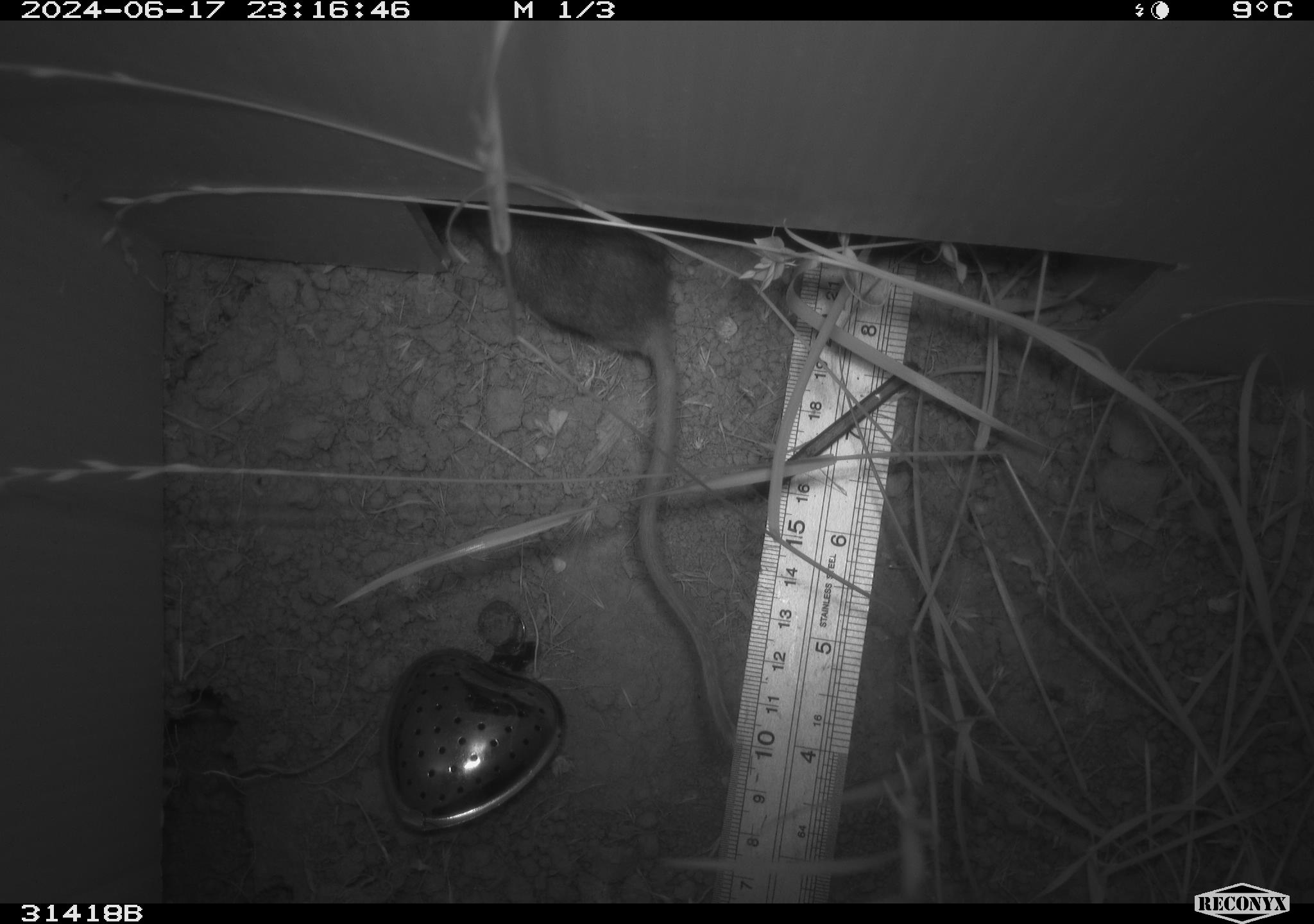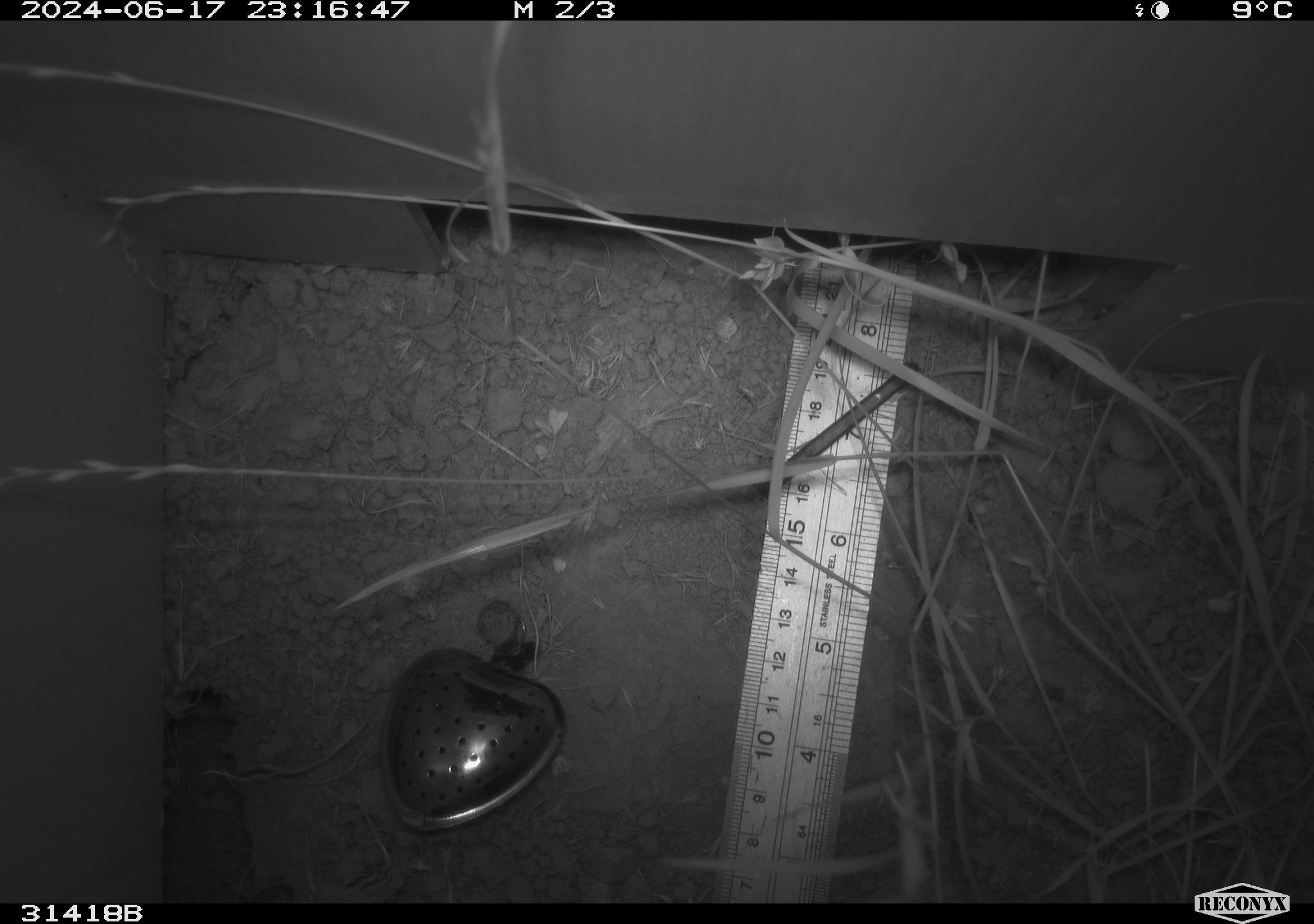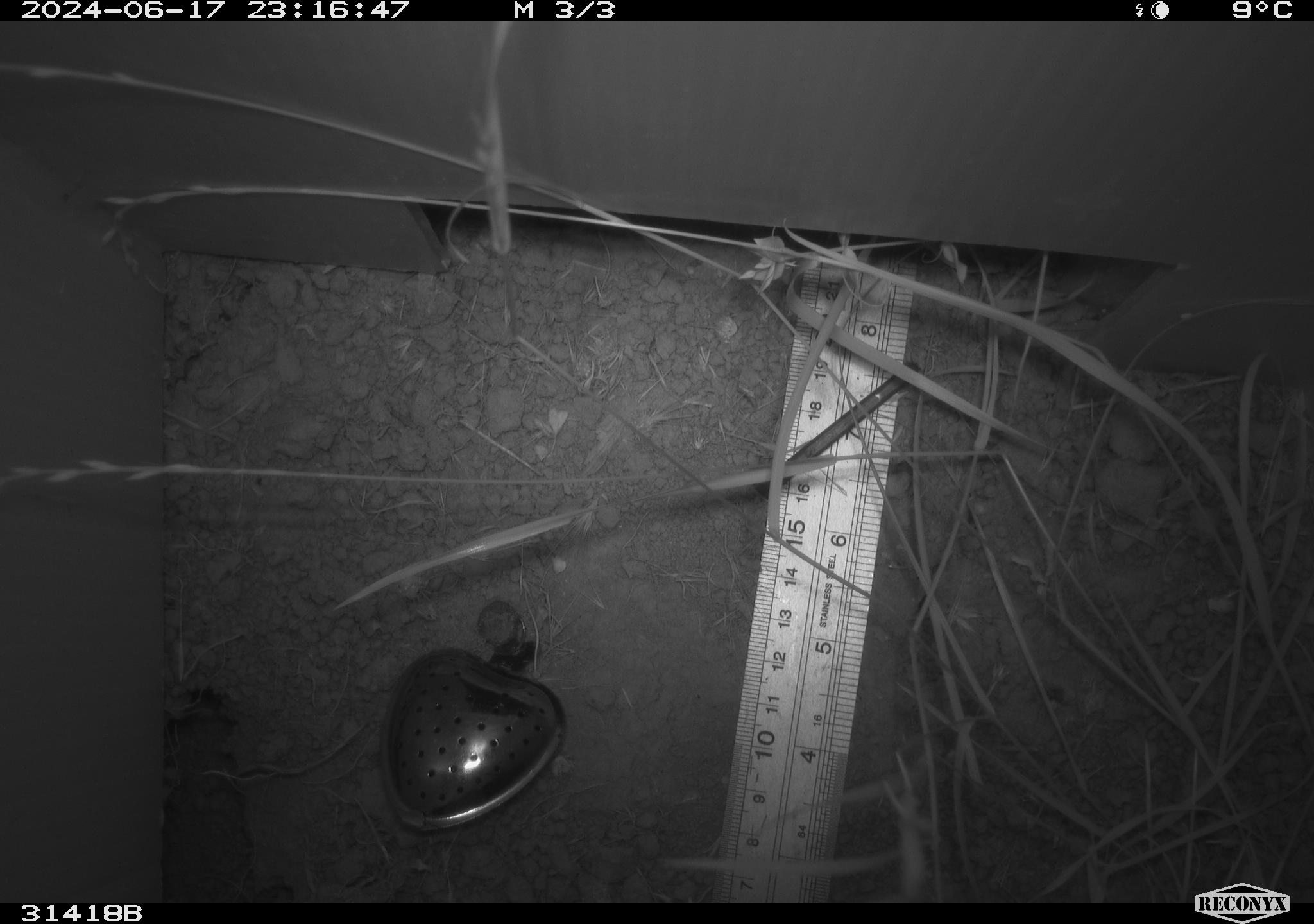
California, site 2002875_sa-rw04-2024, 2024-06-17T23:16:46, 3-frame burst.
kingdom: Animalia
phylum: Chordata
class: Mammalia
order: Rodentia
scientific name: Rodentia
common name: rodent